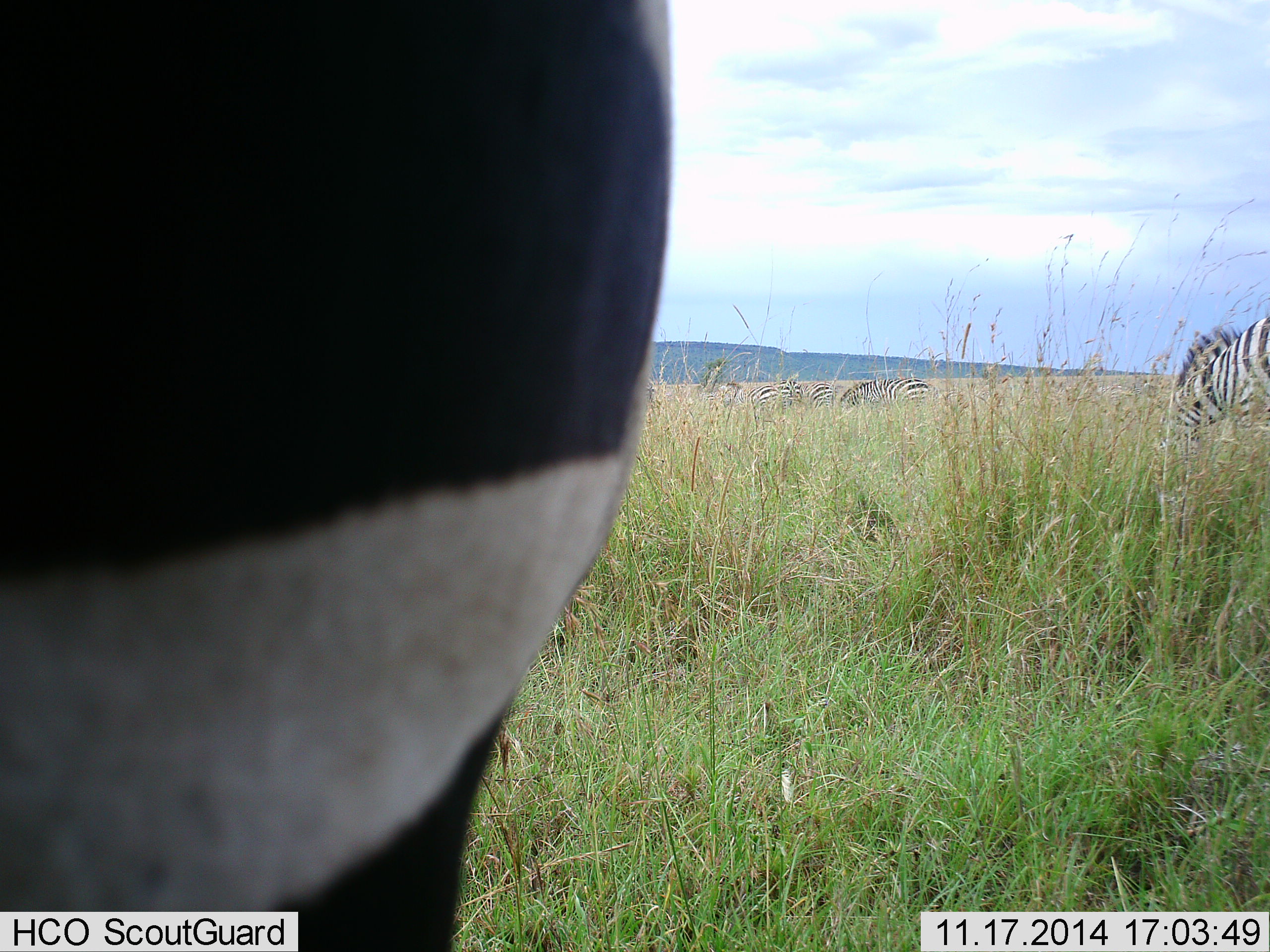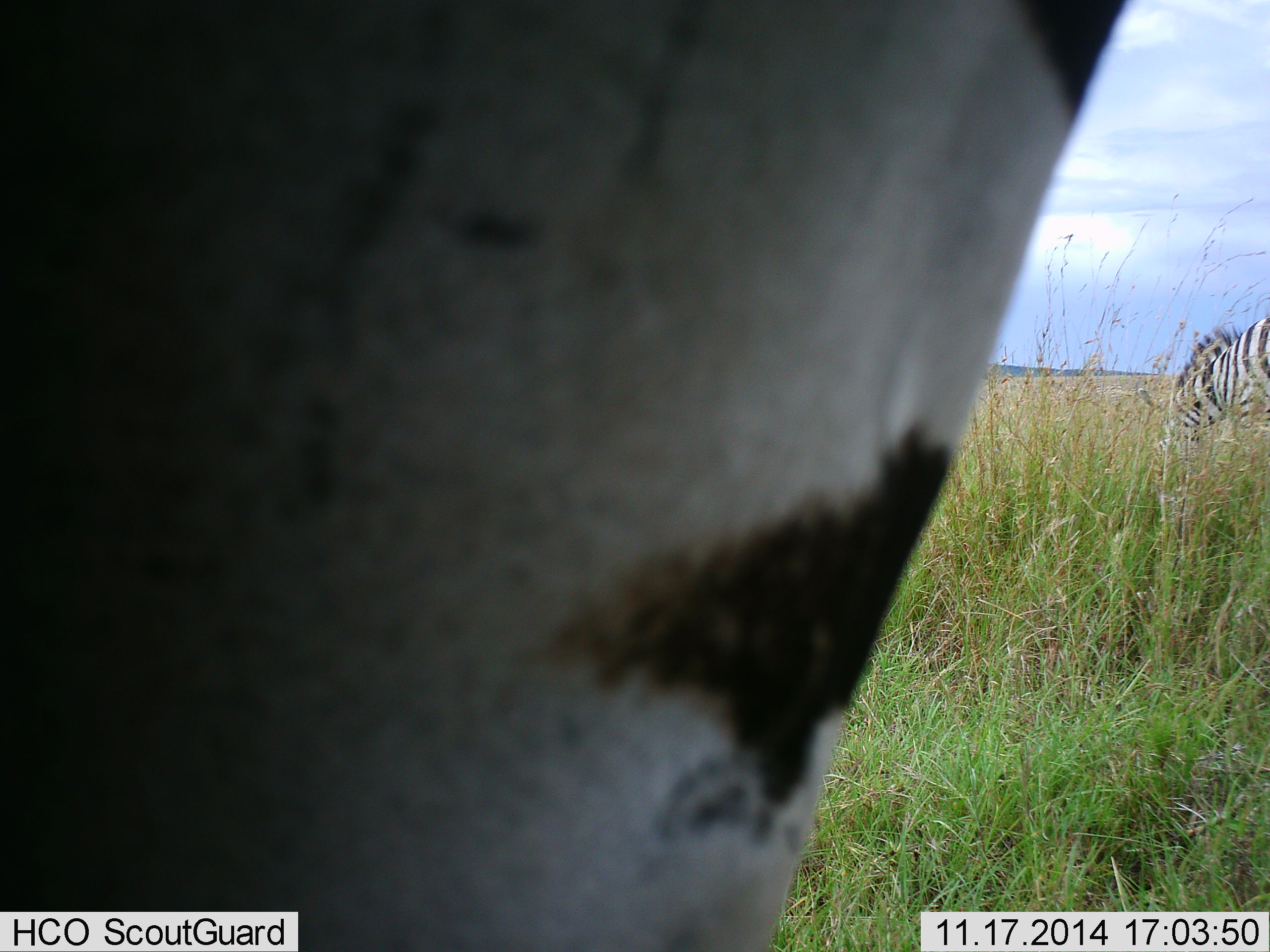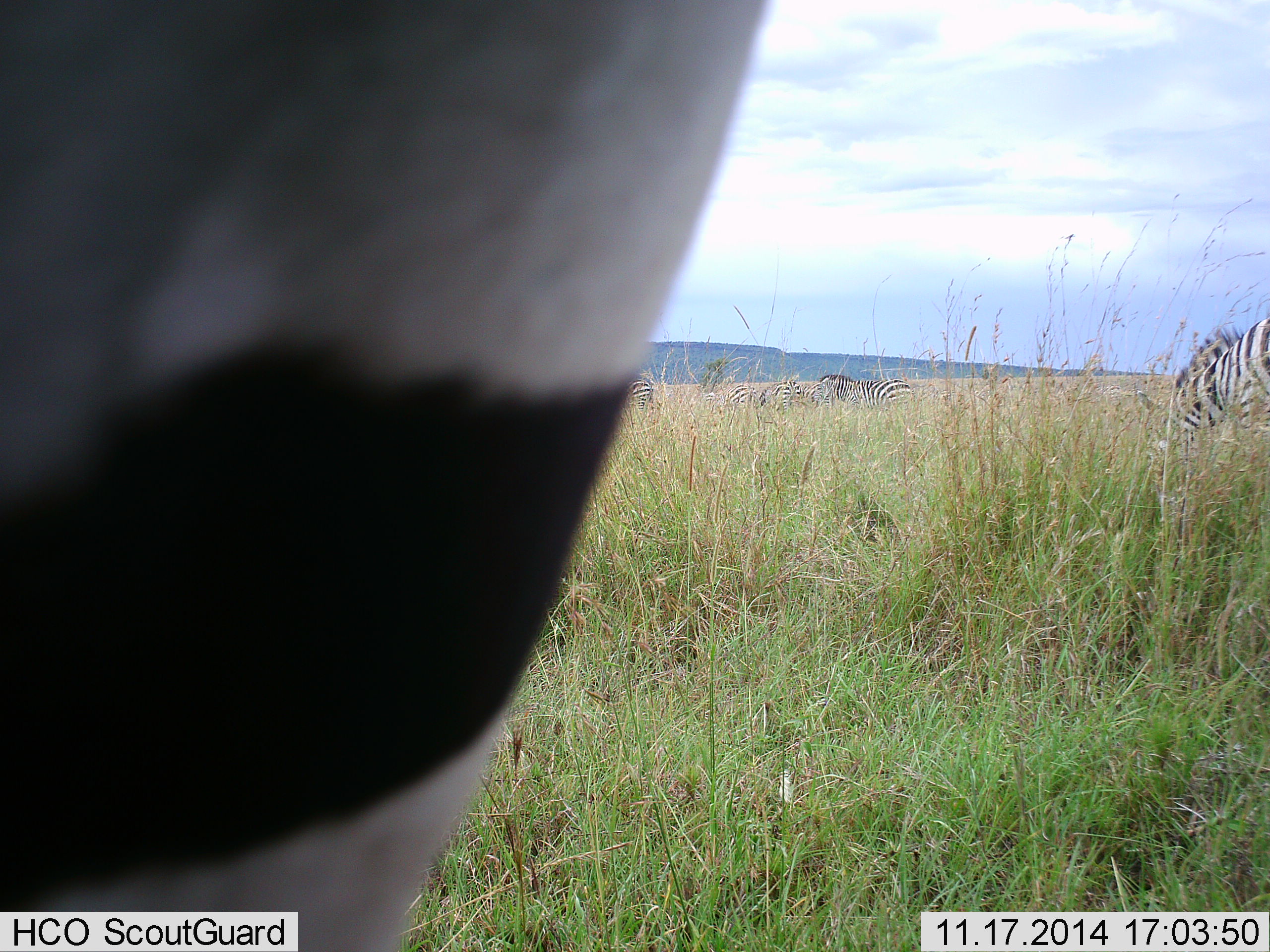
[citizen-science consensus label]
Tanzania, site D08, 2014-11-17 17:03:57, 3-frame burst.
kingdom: Animalia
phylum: Chordata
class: Mammalia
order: Perissodactyla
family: Equidae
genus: Equus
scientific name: Equus quagga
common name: plains zebra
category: zebra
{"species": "zebra (plains zebra) (Equus quagga)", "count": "2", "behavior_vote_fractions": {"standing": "50%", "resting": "0%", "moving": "20%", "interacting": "0%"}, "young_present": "0%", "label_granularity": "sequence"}